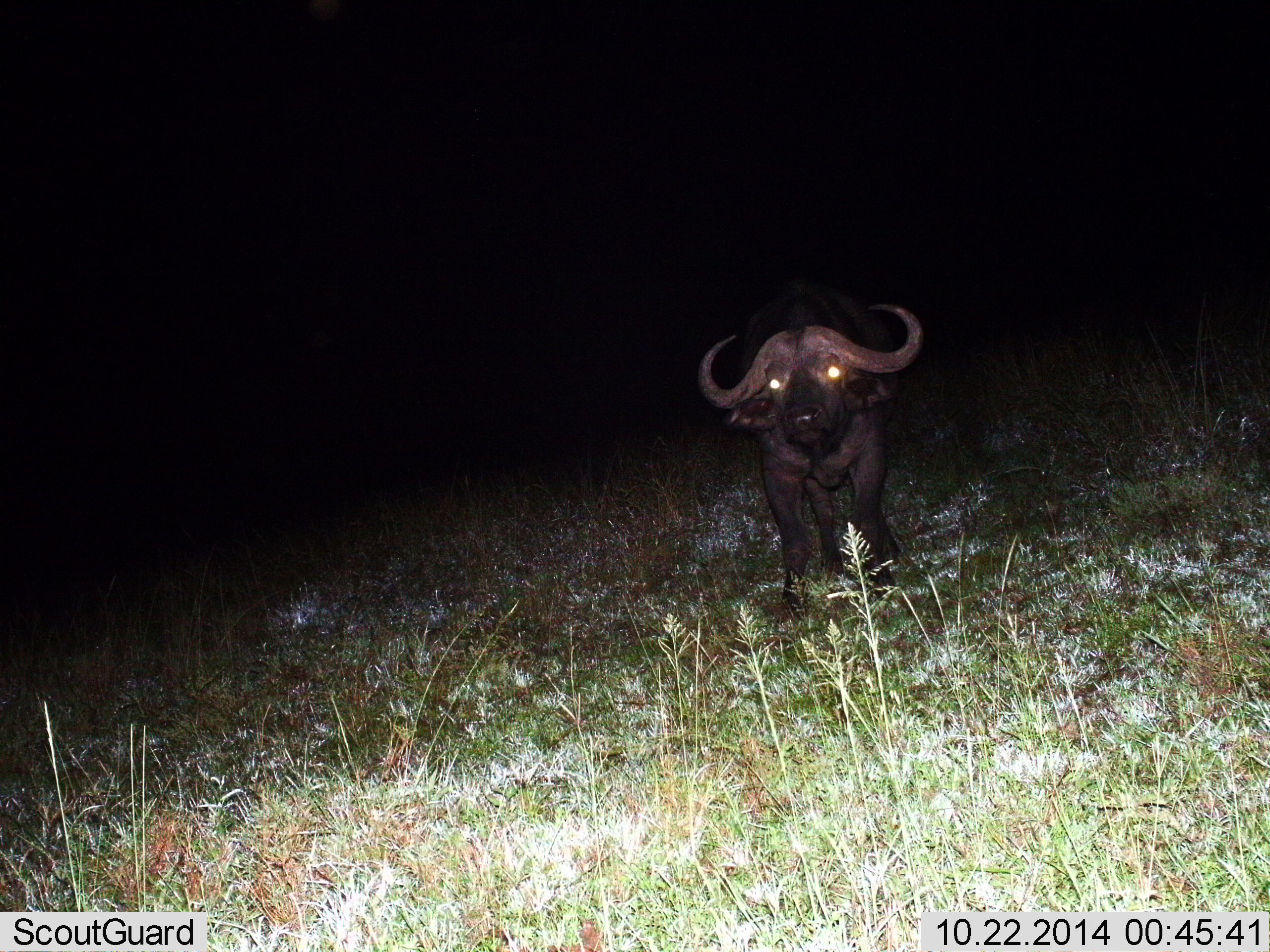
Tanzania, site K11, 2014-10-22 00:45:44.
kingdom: Animalia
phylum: Chordata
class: Mammalia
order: Artiodactyla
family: Bovidae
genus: Syncerus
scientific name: Syncerus caffer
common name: cape buffalo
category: buffalo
Buffalo (cape buffalo) (Syncerus caffer), count 1. Behavior (volunteer vote fractions): standing 90%, resting 10%, moving 0%, interacting 0%. Young present (vote fraction): 0%. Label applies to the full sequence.